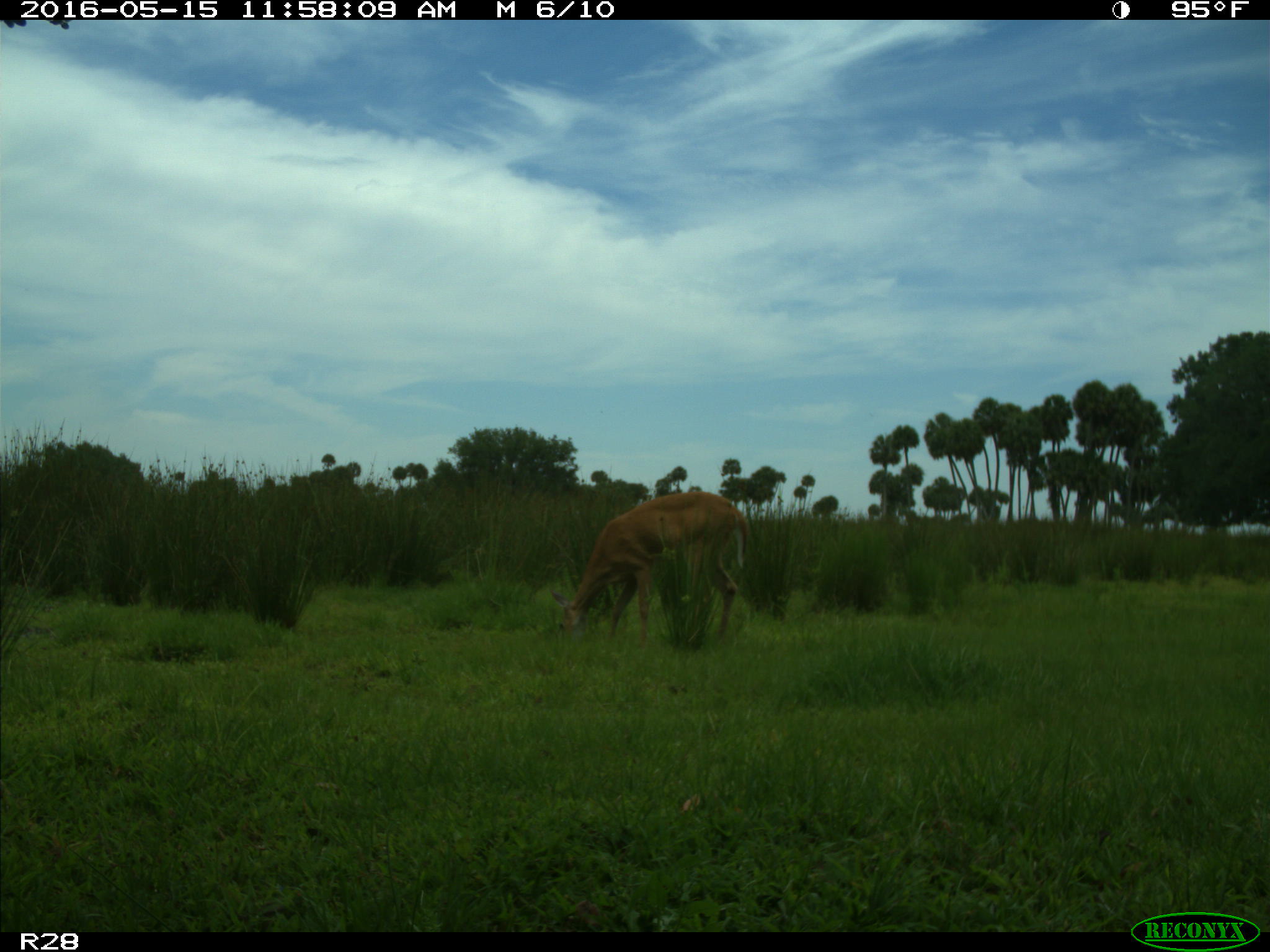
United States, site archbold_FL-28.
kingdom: Animalia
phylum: Chordata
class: Mammalia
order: Artiodactyla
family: Cervidae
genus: Odocoileus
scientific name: Odocoileus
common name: deer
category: unidentified deer